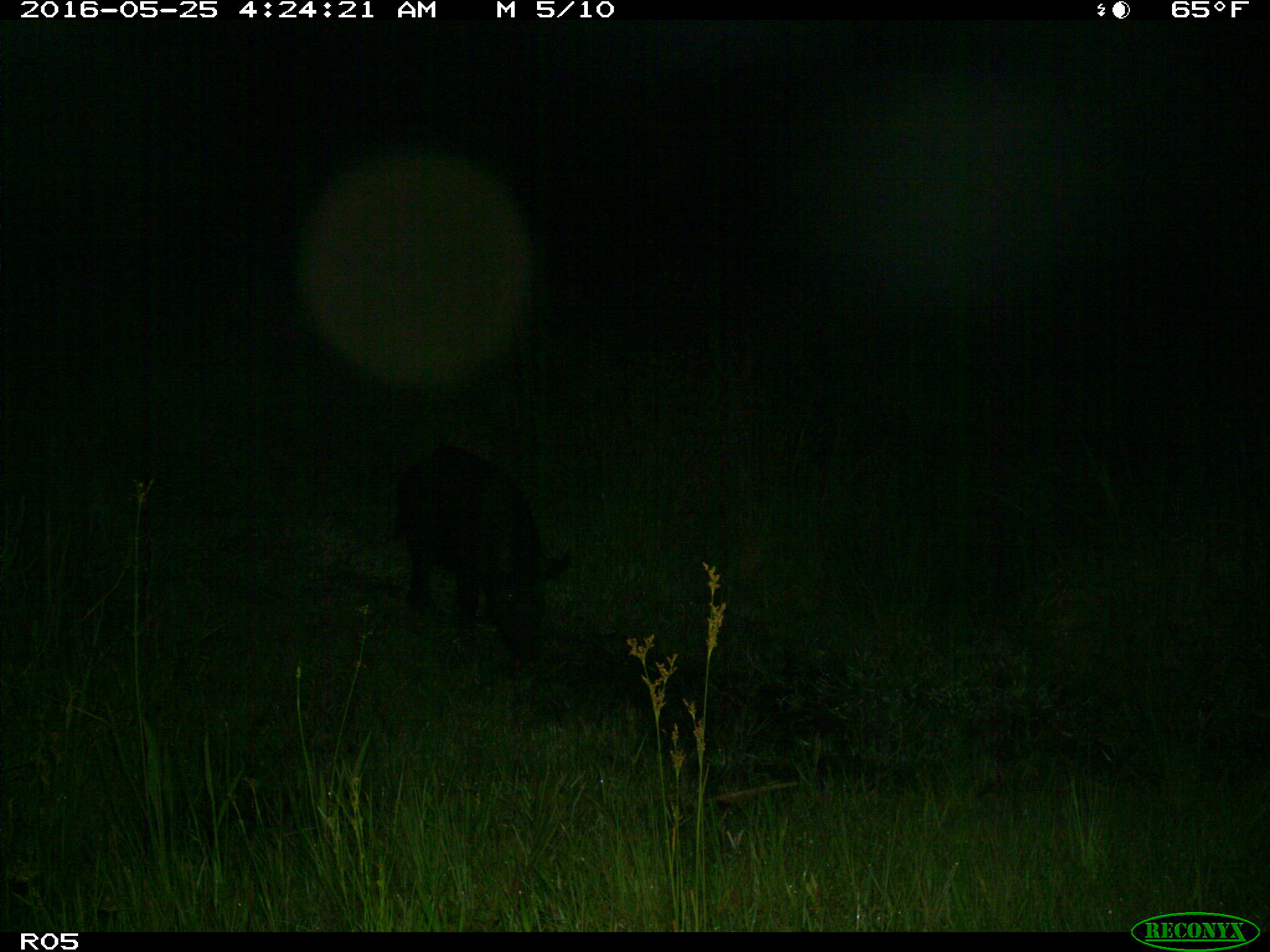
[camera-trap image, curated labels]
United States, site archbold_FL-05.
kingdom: Animalia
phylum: Chordata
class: Mammalia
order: Artiodactyla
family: Suidae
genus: Sus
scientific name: Sus scrofa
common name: wild boar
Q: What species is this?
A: Sus scrofa (wild boar).